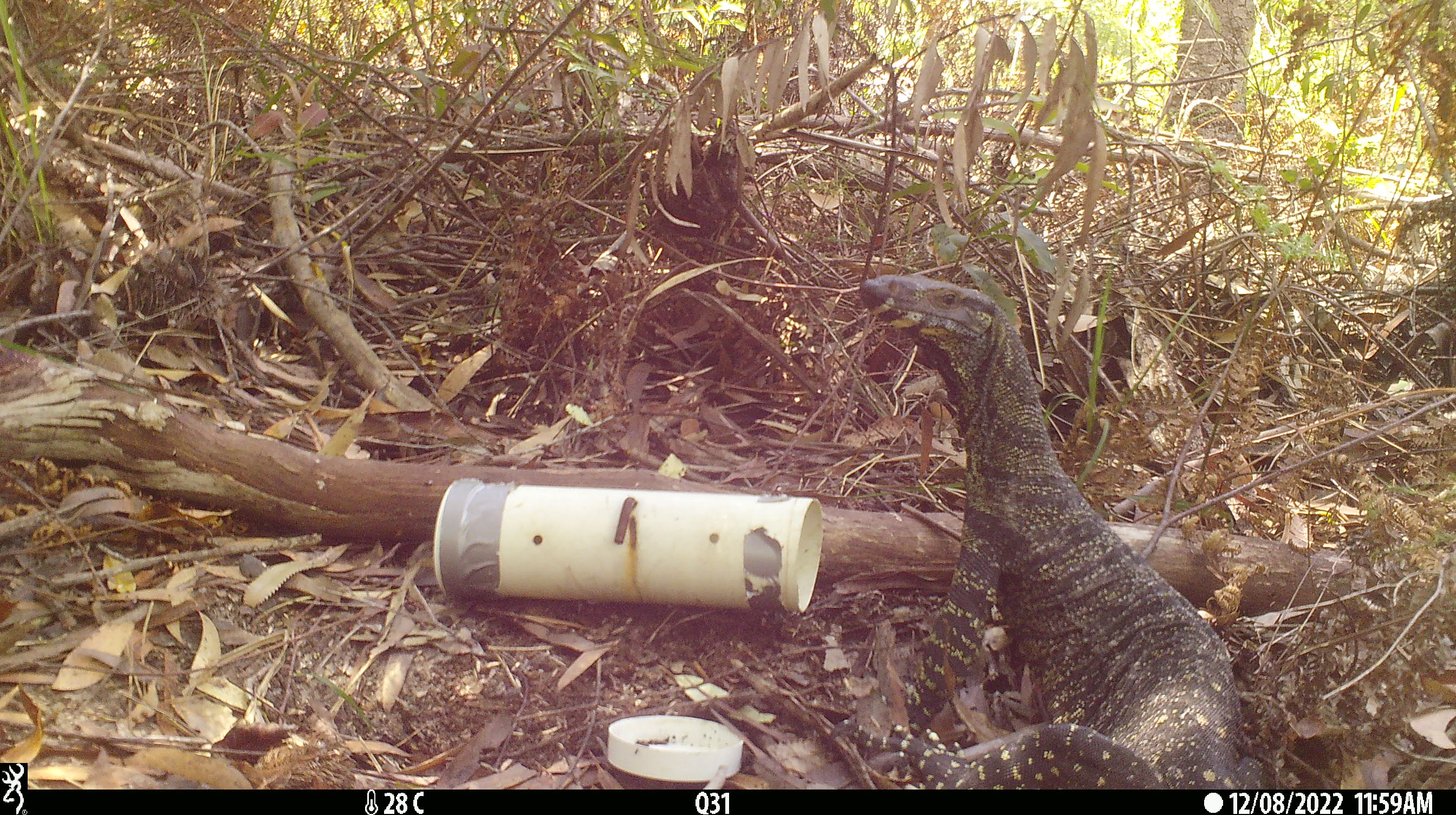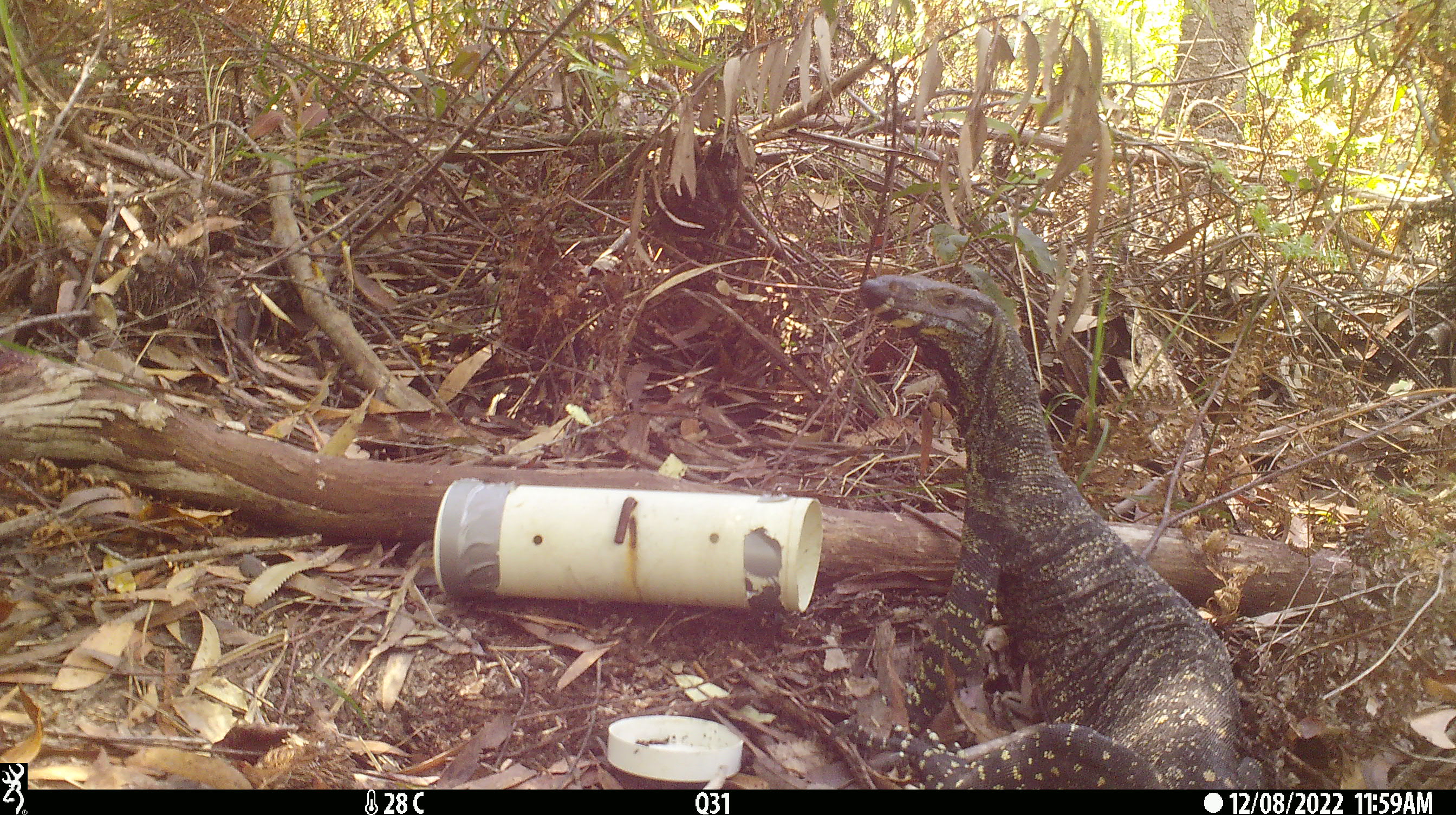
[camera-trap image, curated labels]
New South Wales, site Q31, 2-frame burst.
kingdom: Animalia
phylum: Chordata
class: Reptilia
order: Squamata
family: Varanidae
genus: Varanus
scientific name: Varanus varius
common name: lace monitor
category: goanna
Goanna (lace monitor) (Varanus varius).